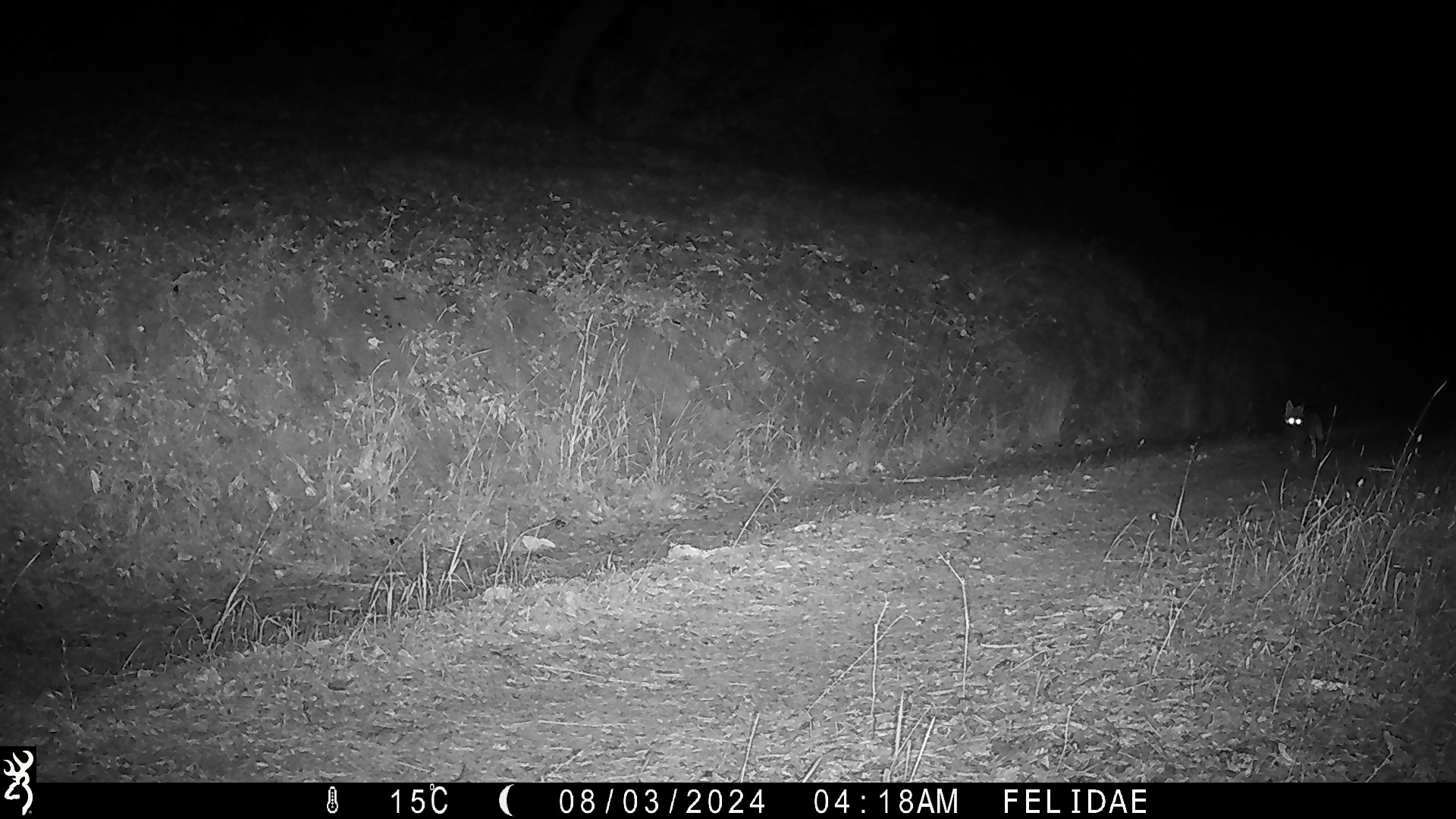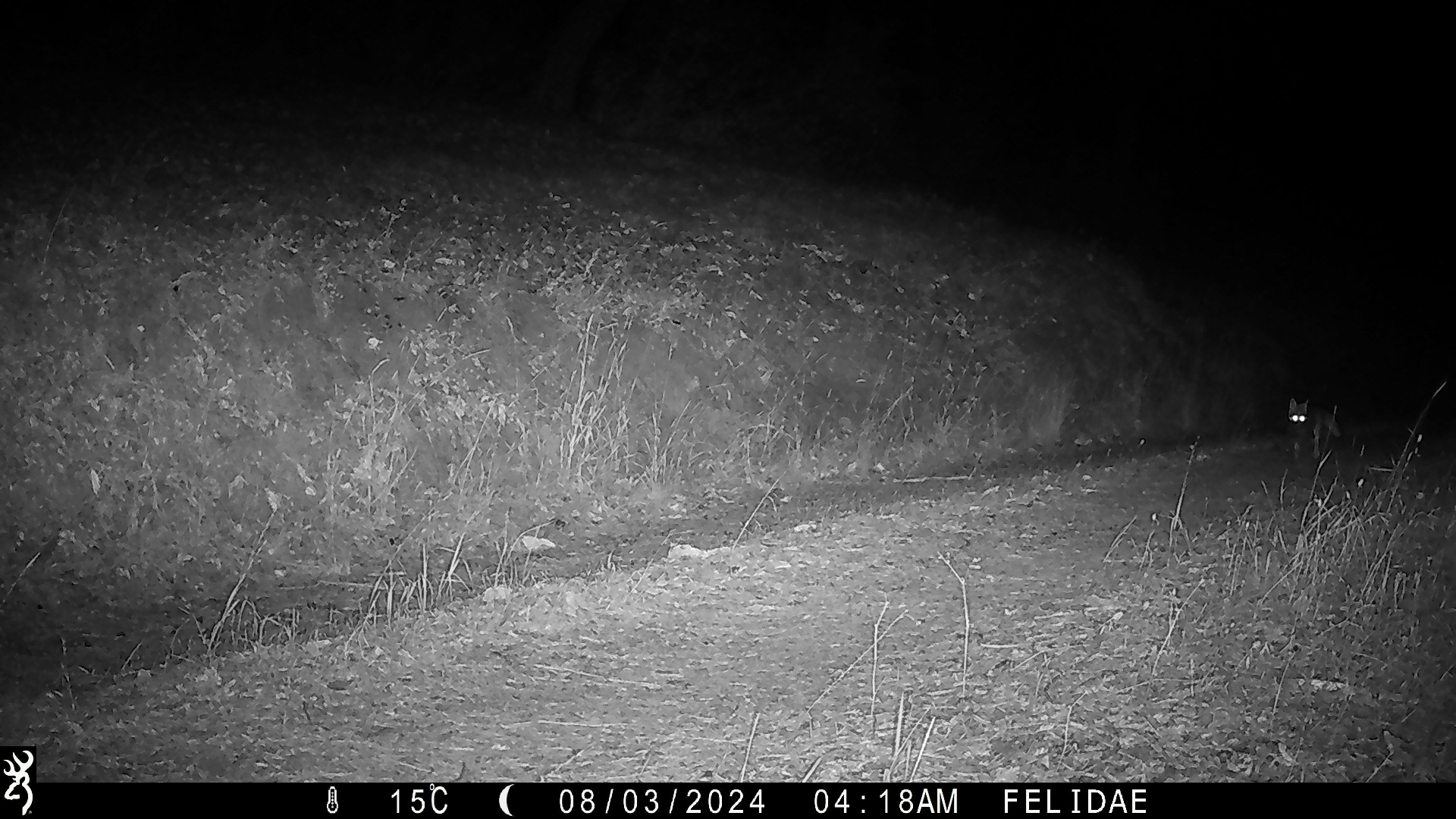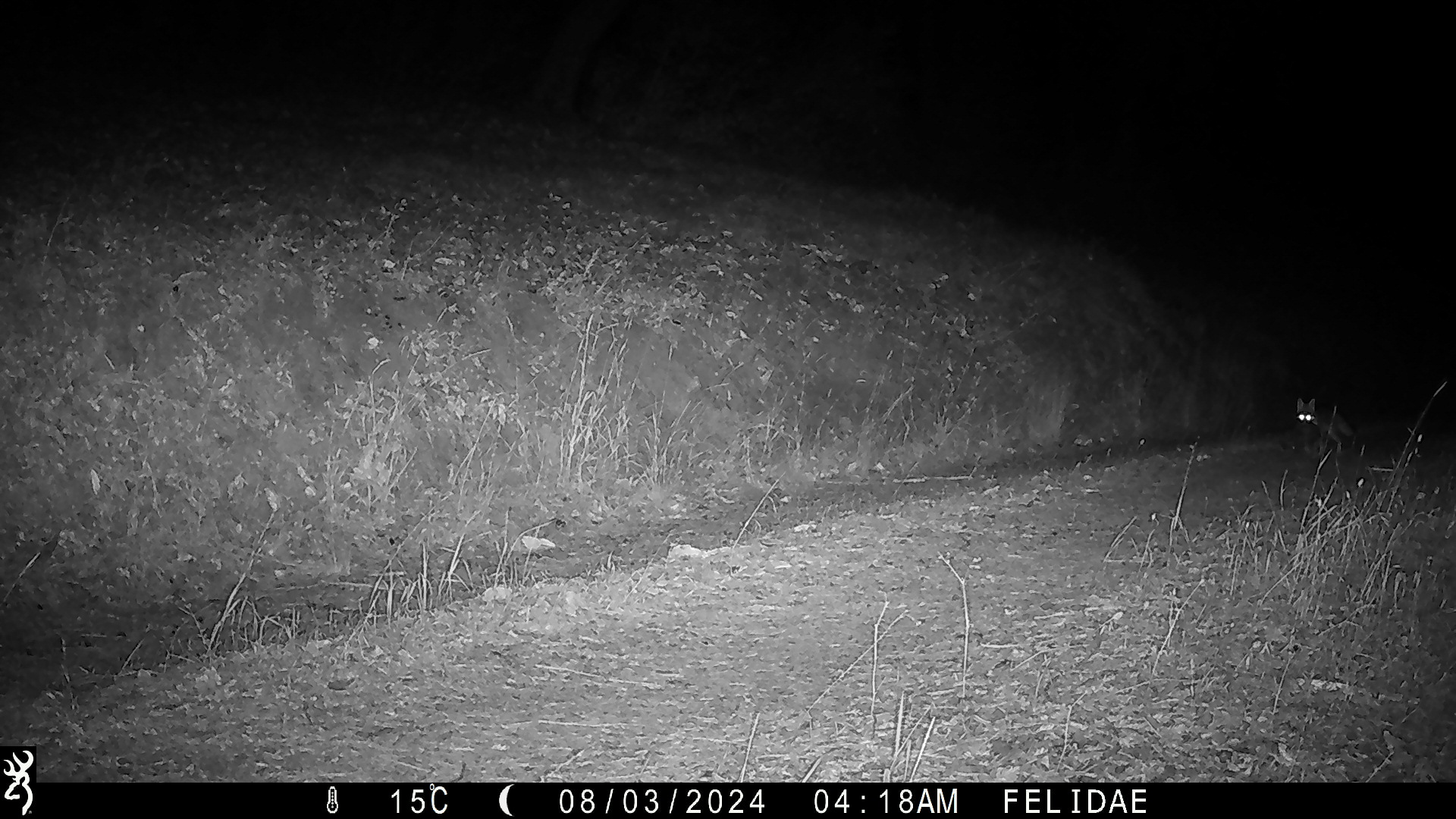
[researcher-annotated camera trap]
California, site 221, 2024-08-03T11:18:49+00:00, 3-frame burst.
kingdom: Animalia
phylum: Chordata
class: Mammalia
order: Carnivora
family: Canidae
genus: Urocyon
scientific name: Urocyon cinereoargenteus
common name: gray fox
Gray fox (Urocyon cinereoargenteus).